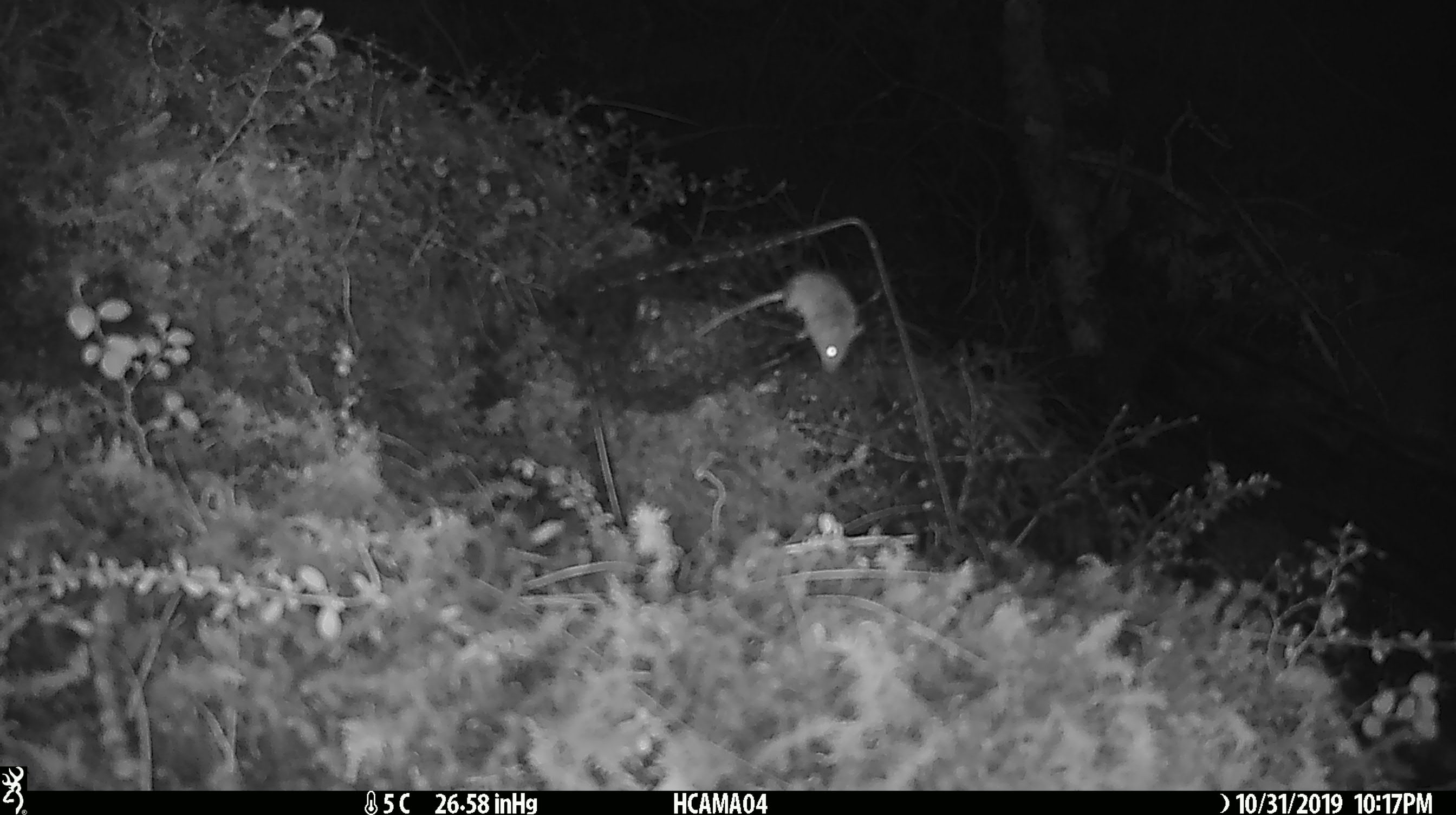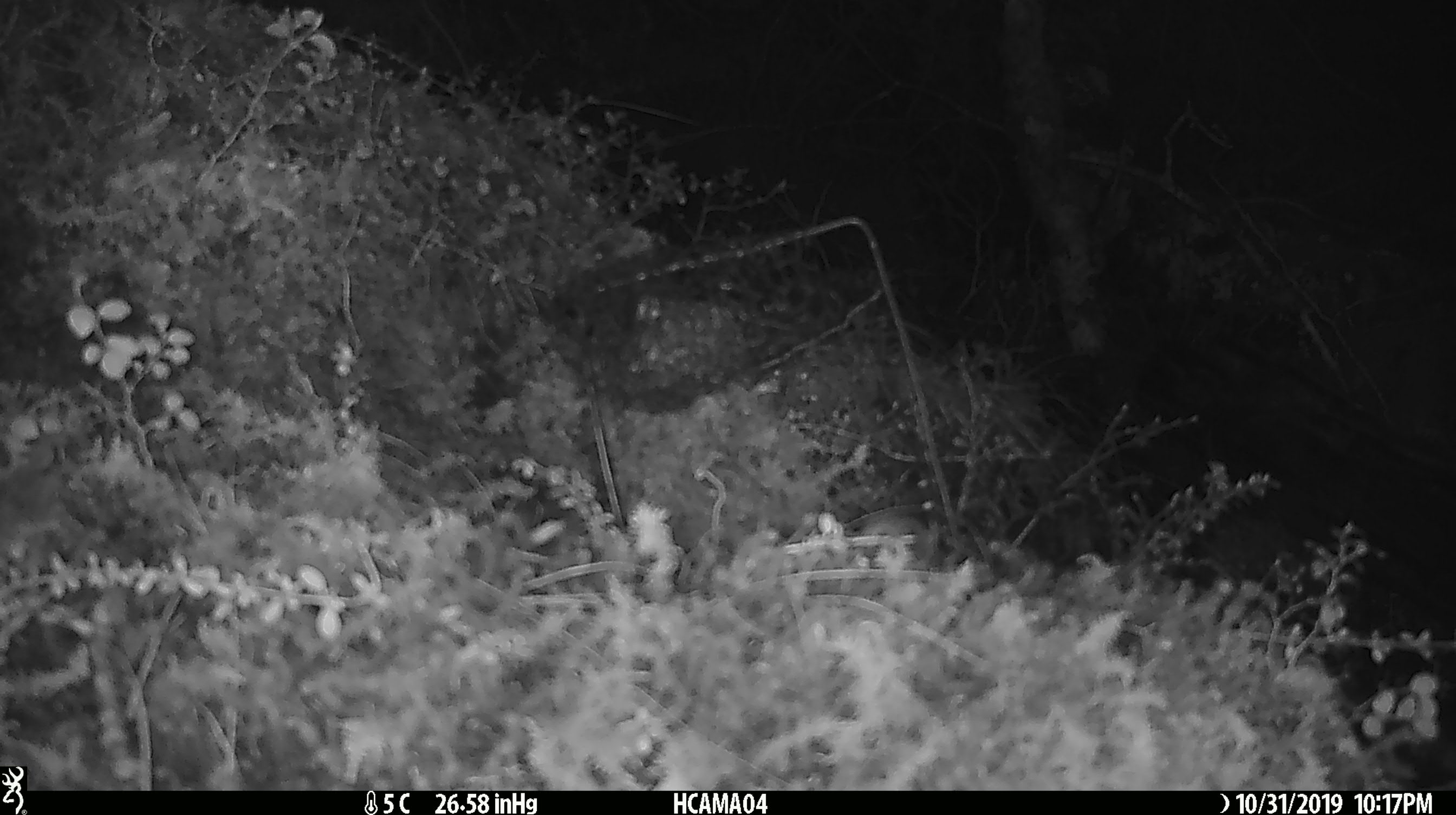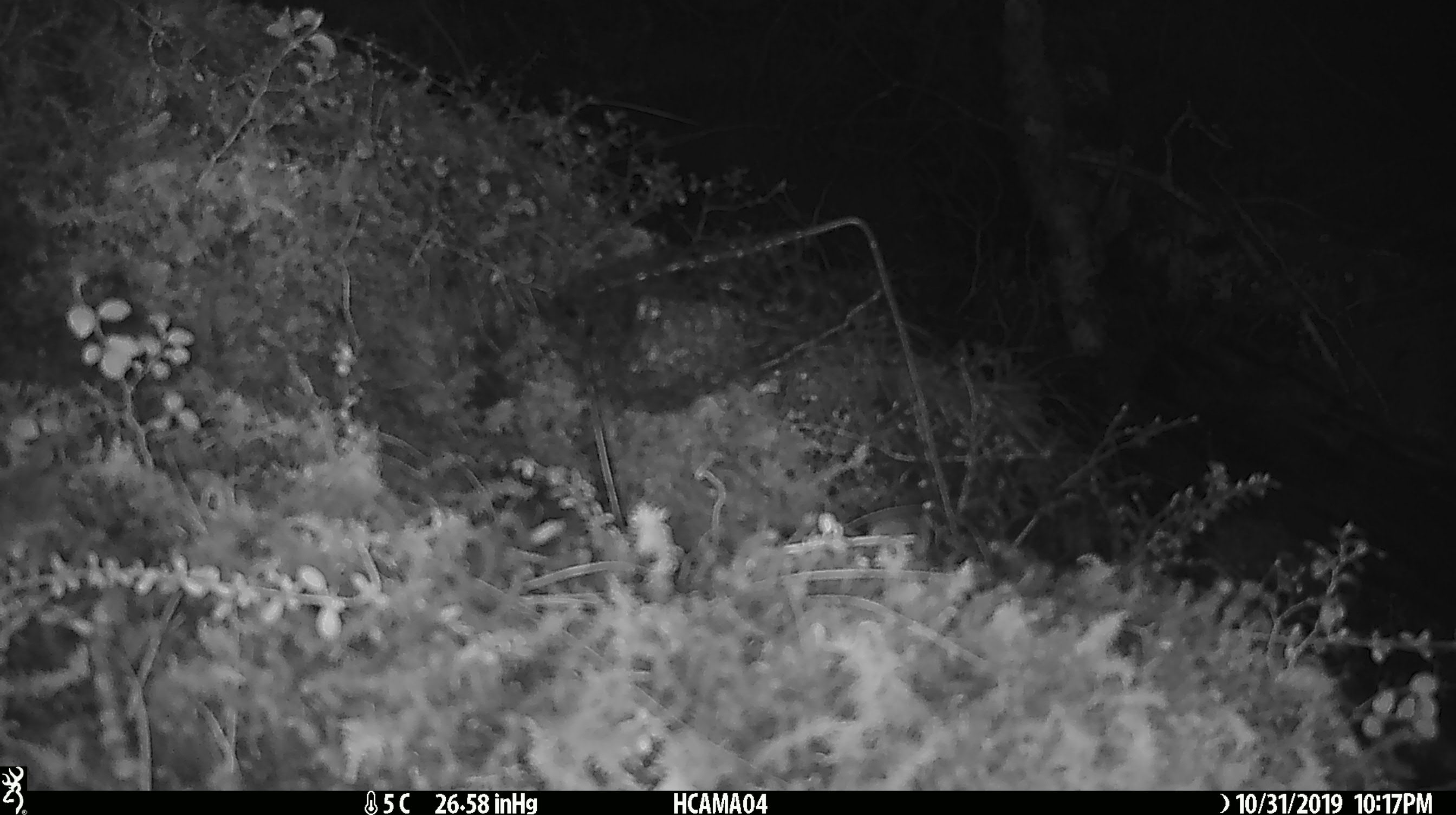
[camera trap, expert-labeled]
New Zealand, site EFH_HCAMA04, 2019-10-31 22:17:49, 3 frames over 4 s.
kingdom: Animalia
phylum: Chordata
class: Mammalia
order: Rodentia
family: Muridae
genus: Mus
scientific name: Mus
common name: mouse